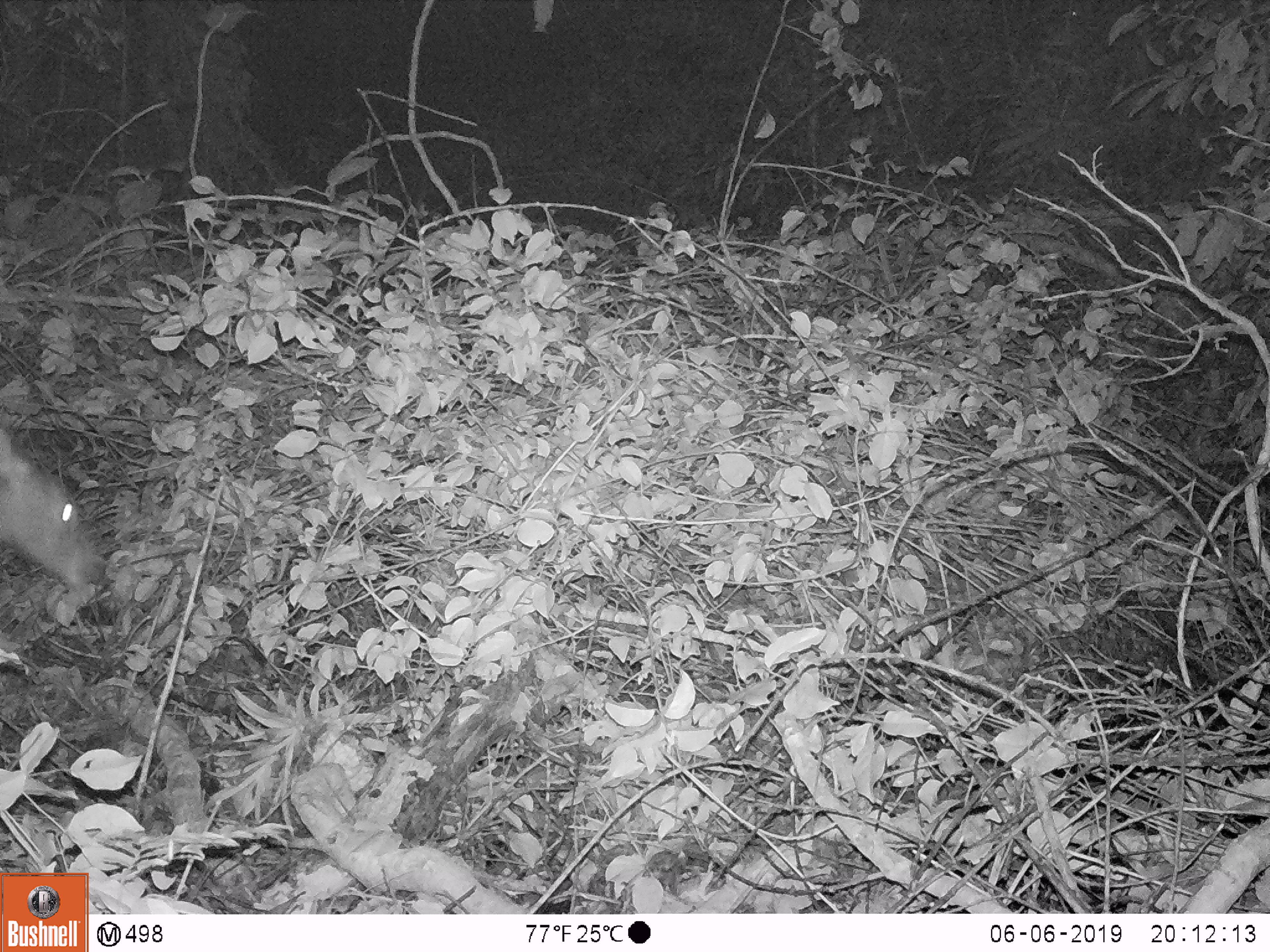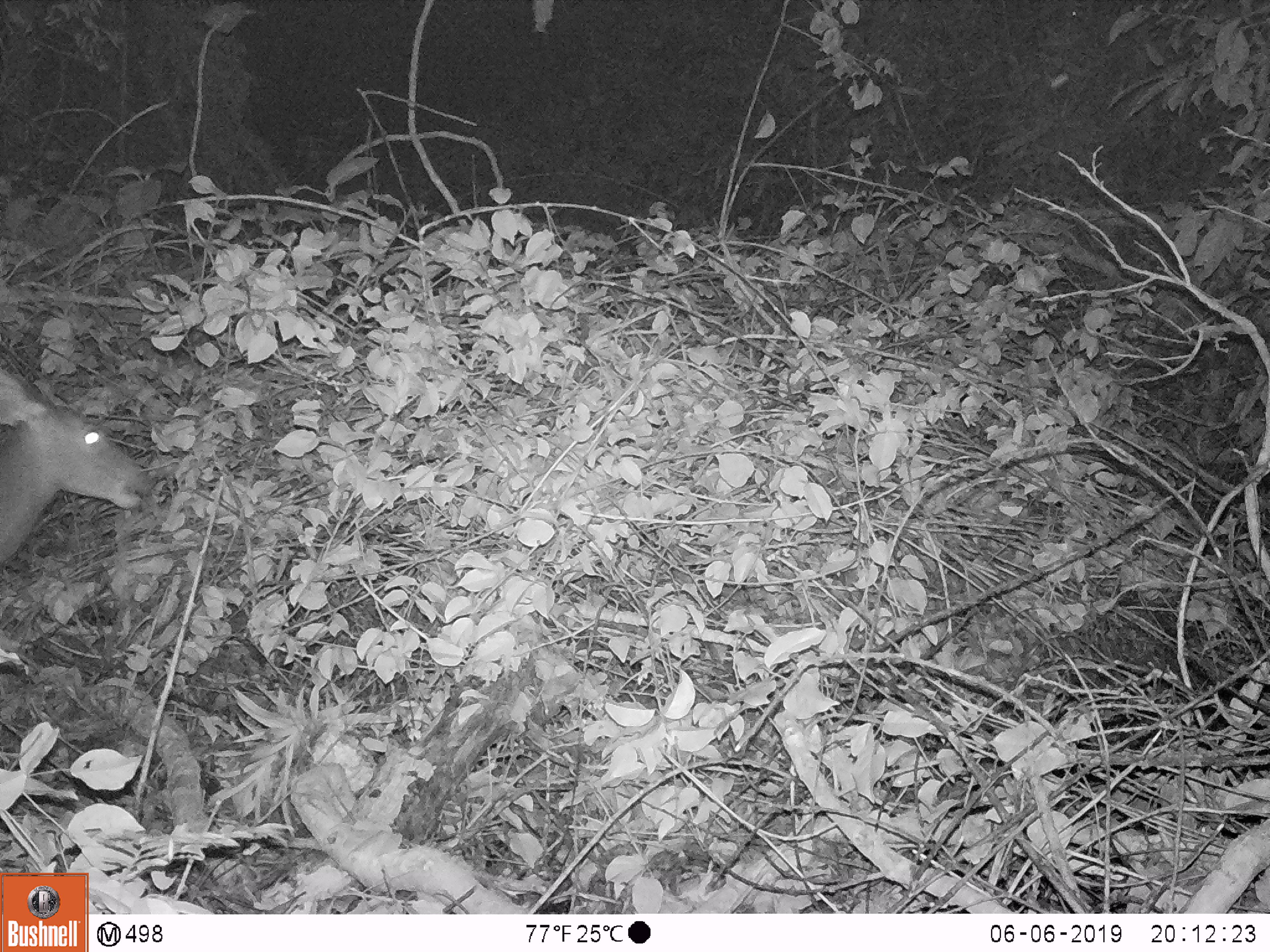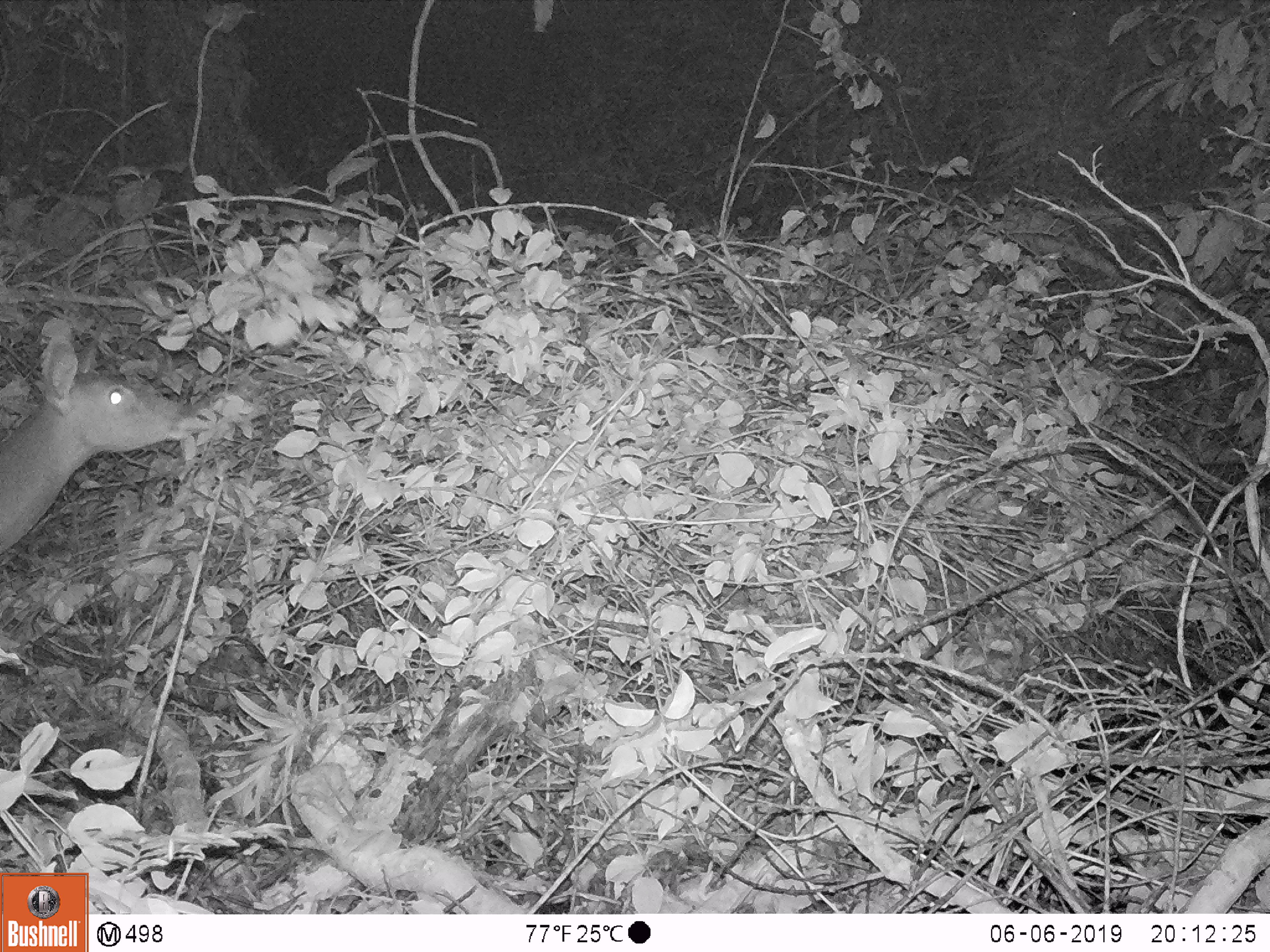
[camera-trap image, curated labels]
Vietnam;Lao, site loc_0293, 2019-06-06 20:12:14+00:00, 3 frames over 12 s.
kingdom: Animalia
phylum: Chordata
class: Mammalia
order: Artiodactyla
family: Cervidae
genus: Rusa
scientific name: Rusa unicolor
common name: sambar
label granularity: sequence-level